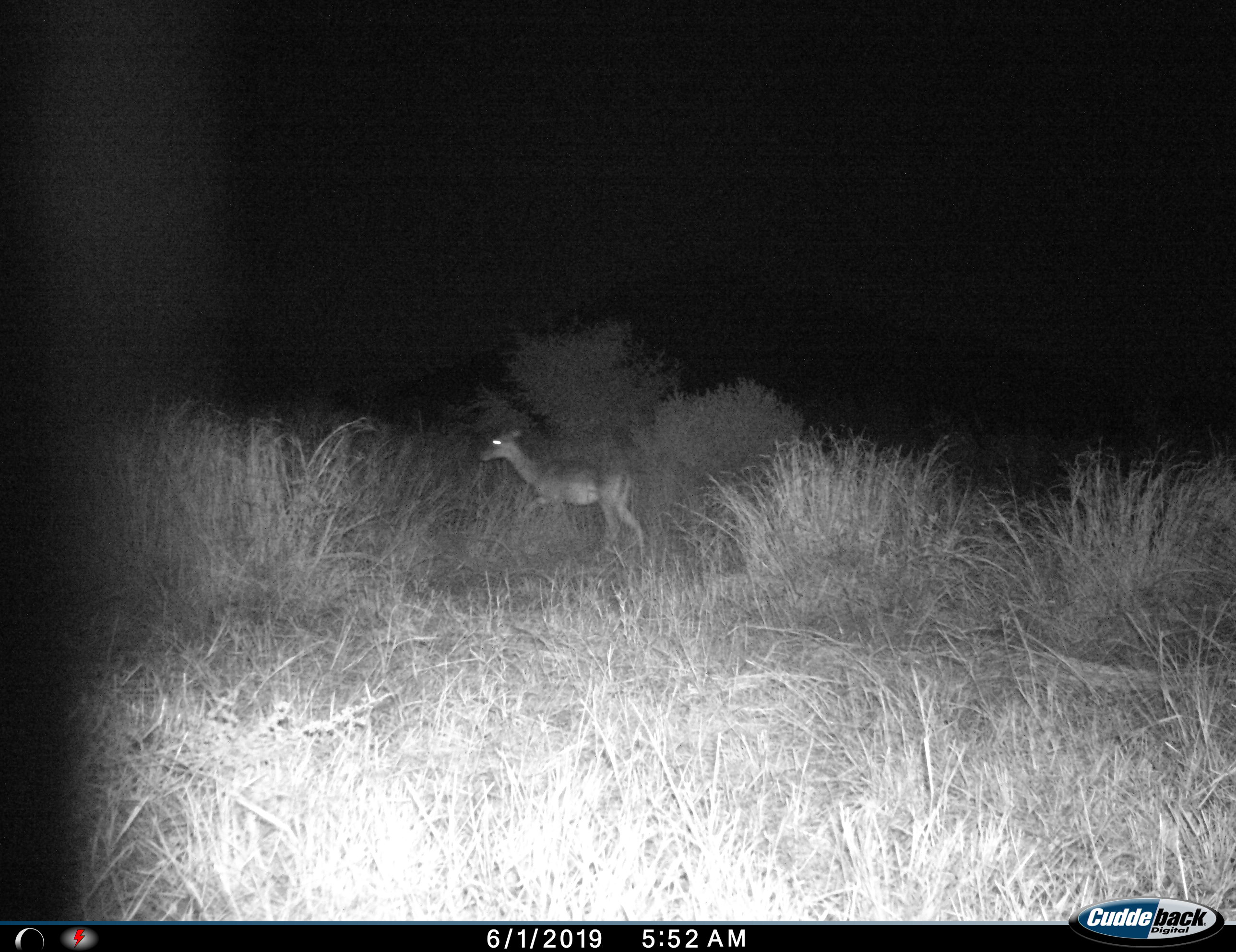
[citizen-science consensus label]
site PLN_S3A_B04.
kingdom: Animalia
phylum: Chordata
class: Mammalia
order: Artiodactyla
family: Bovidae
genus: Aepyceros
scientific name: Aepyceros melampus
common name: impala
Impala (Aepyceros melampus), count 1. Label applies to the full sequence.